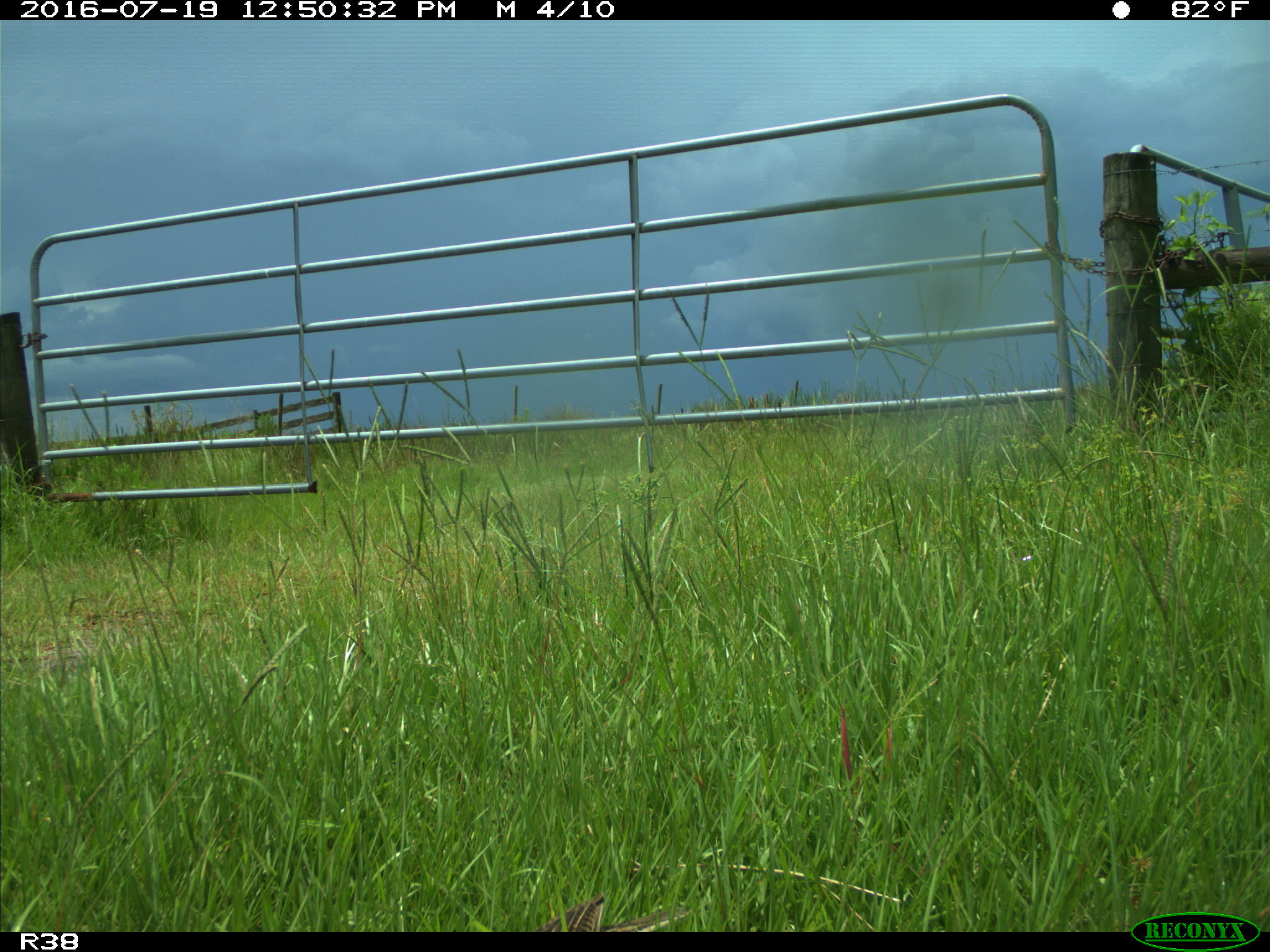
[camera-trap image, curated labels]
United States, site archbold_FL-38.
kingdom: Animalia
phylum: Chordata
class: Aves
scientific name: Aves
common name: birds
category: unidentified bird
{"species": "unidentified bird (birds) (Aves)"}